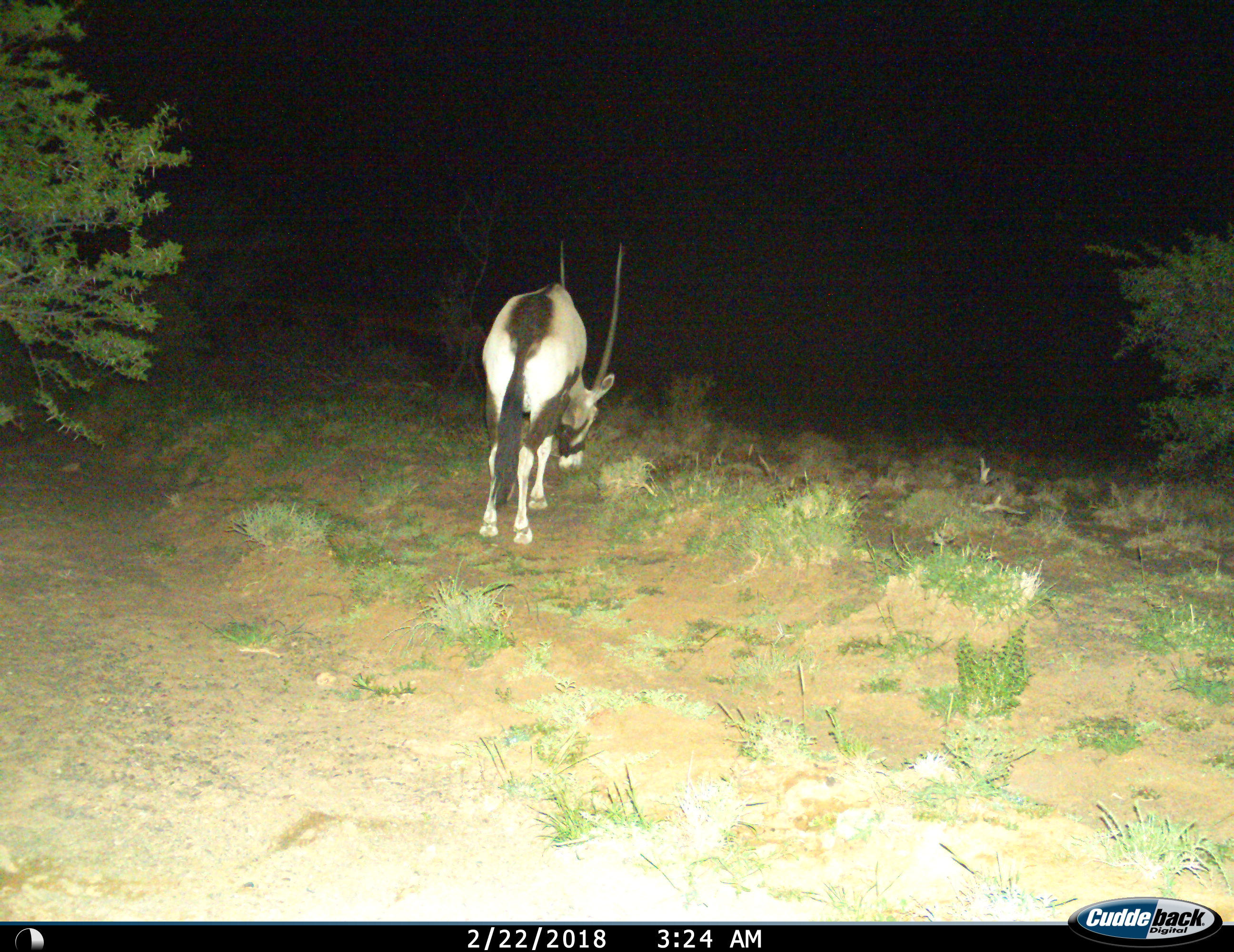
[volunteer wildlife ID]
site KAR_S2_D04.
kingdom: Animalia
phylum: Chordata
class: Mammalia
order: Artiodactyla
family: Bovidae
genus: Oryx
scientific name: Oryx gazella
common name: gemsbok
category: oryx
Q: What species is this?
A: Oryx (gemsbok) (Oryx gazella).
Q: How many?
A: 1.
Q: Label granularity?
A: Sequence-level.